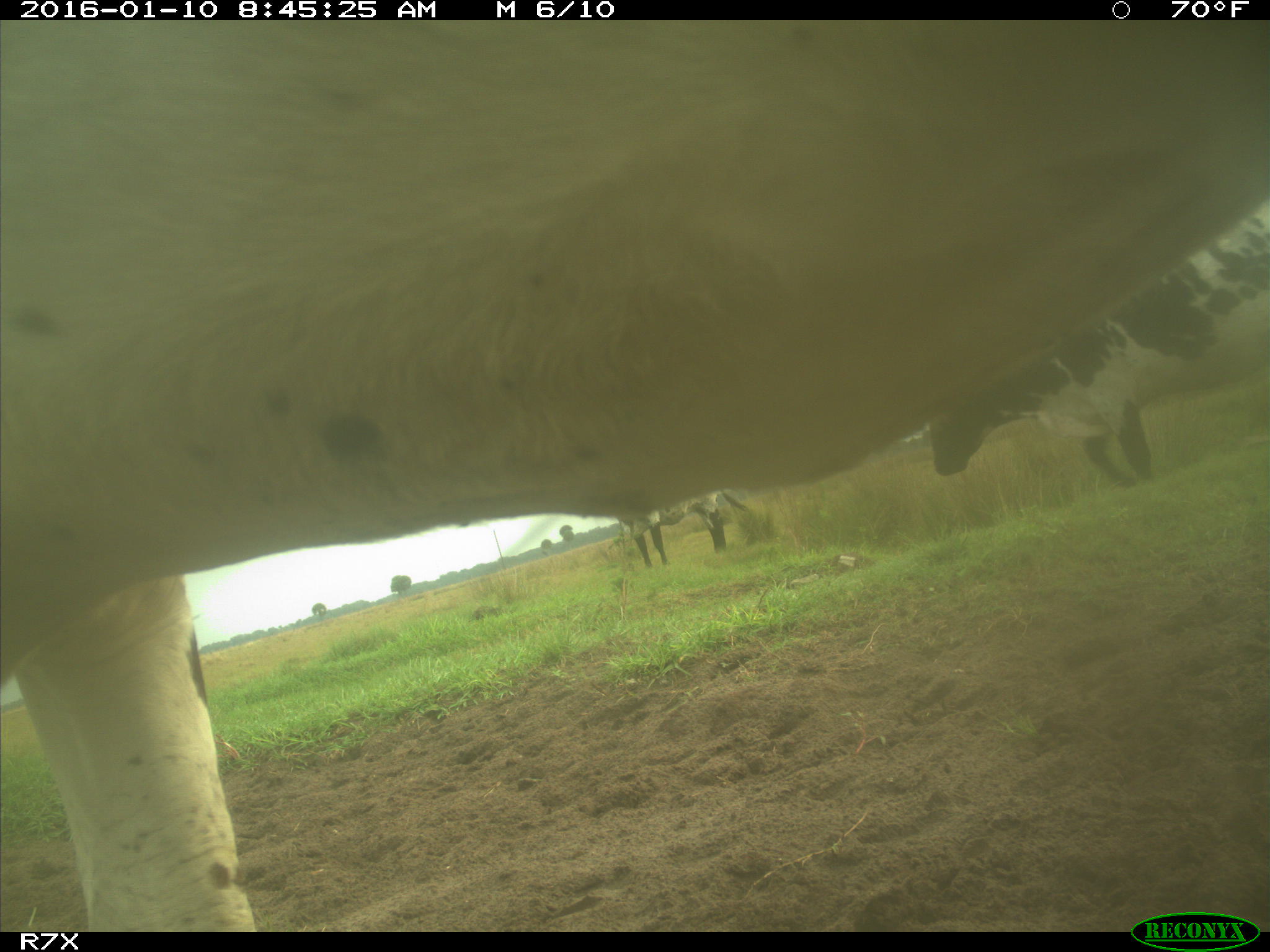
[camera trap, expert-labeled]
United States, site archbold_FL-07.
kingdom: Animalia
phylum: Chordata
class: Mammalia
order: Artiodactyla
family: Bovidae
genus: Bos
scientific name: Bos taurus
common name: domestic cow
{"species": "Bos taurus (domestic cow)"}